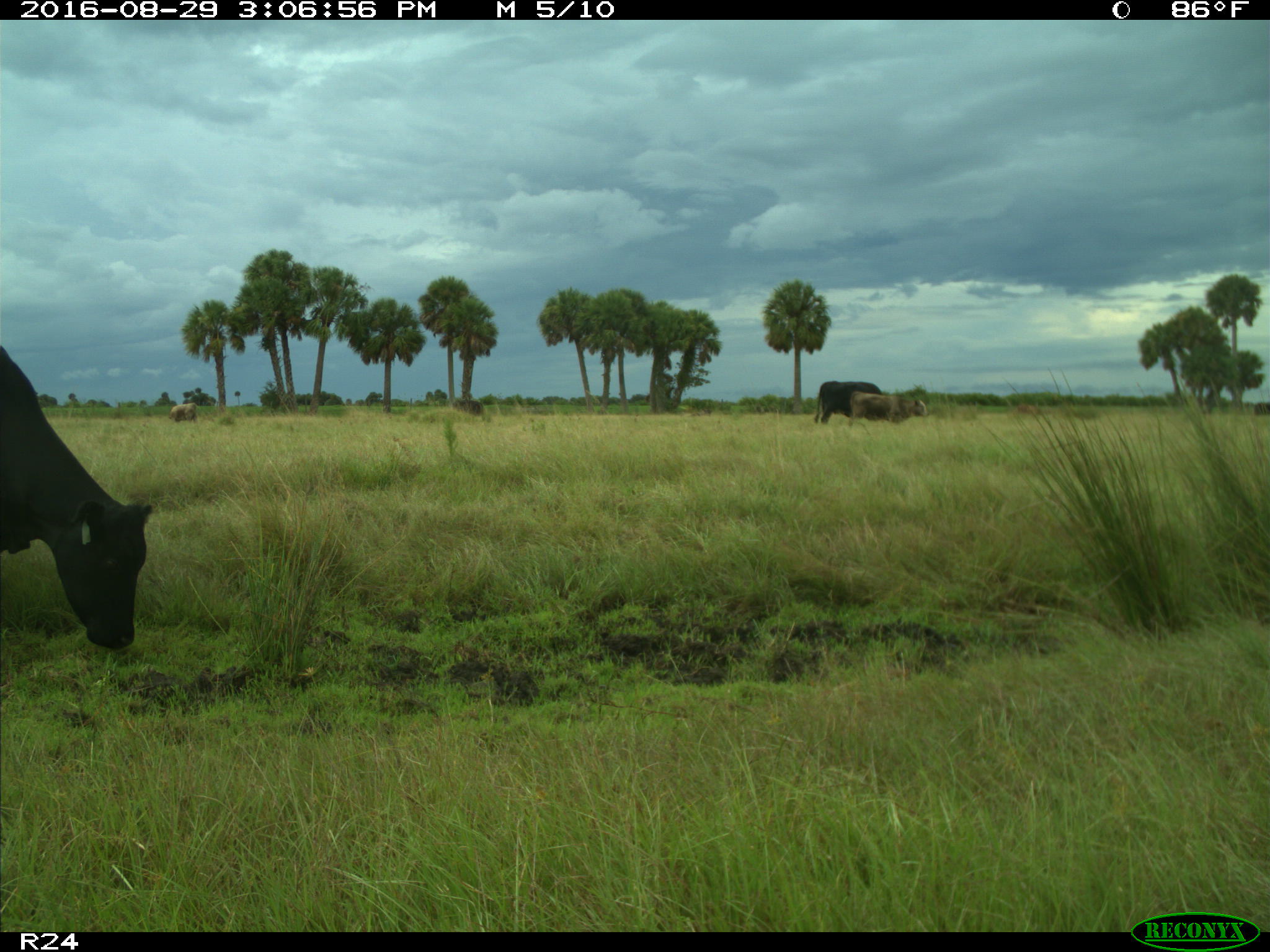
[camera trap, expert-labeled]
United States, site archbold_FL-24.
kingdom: Animalia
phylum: Chordata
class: Mammalia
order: Artiodactyla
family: Bovidae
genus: Bos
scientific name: Bos taurus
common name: domestic cow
Bos taurus (domestic cow).